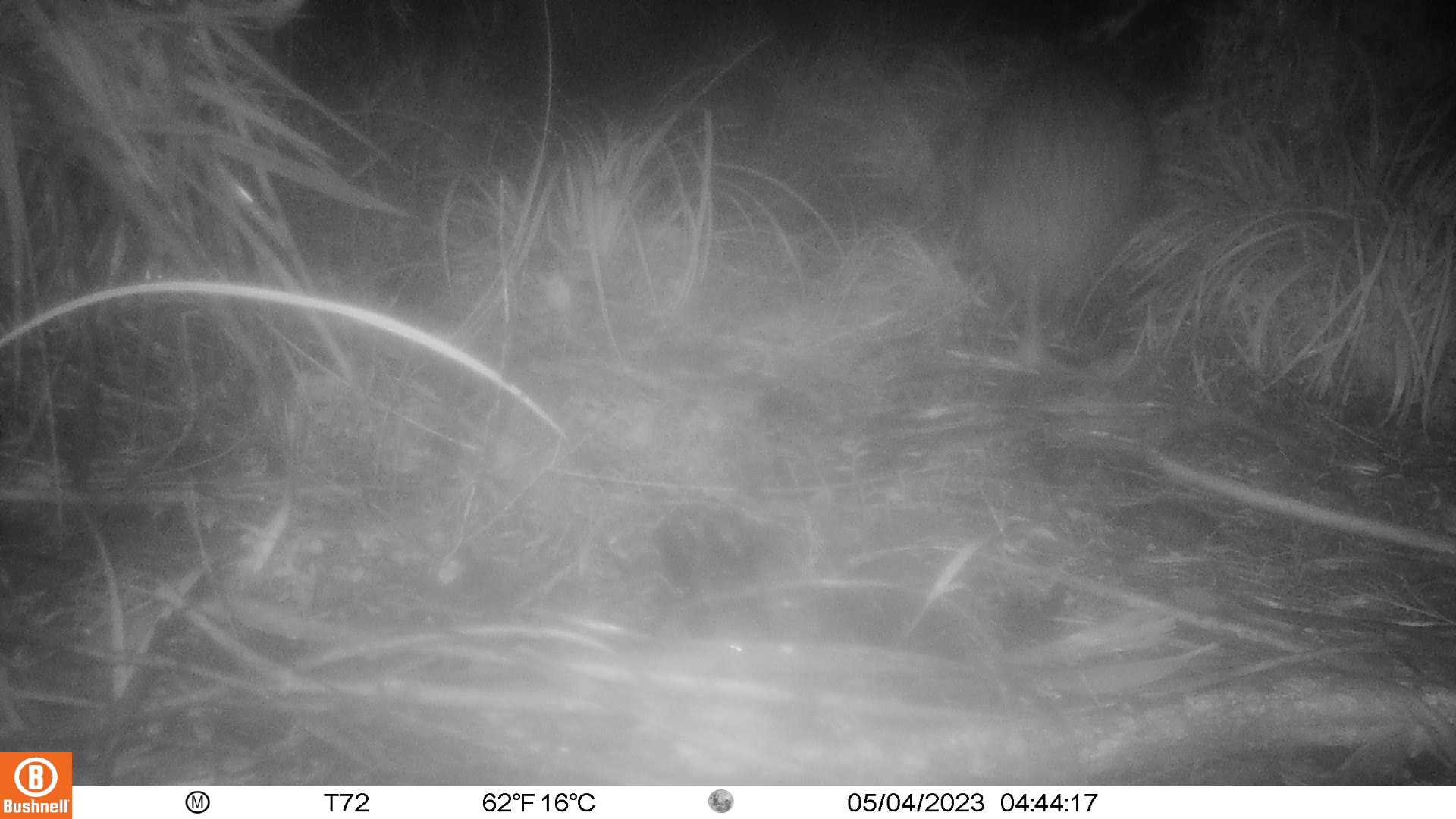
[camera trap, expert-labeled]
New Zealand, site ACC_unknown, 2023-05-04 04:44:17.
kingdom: Animalia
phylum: Chordata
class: Aves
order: Apterygiformes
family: Apterygidae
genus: Apteryx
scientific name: Apteryx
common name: kiwi